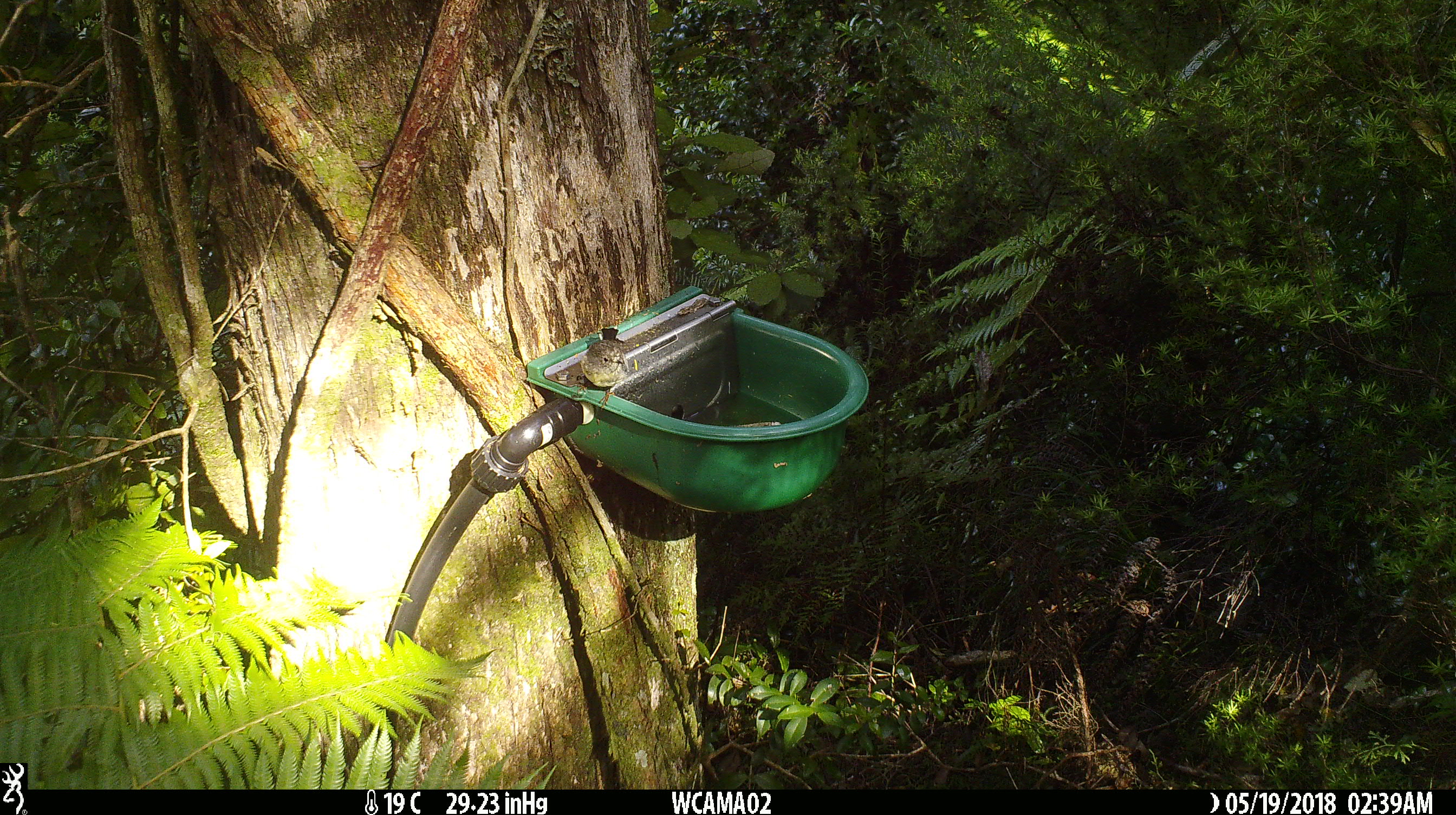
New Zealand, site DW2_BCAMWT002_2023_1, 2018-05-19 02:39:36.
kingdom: Animalia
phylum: Chordata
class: Aves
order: Passeriformes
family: Petroicidae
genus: Petroica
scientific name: Petroica macrocephala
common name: tomtit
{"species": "tomtit (Petroica macrocephala)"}